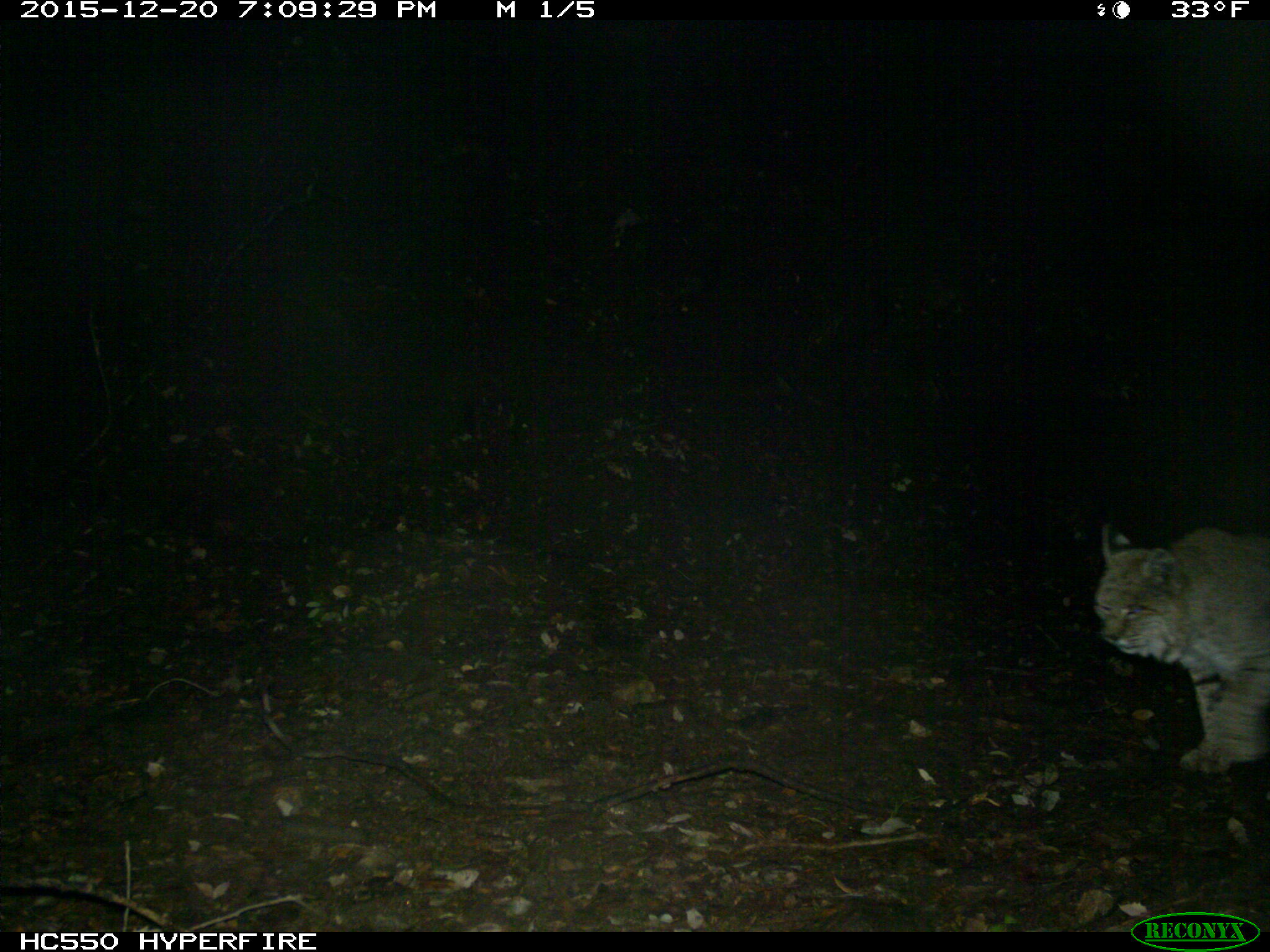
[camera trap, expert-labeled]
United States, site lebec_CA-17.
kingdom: Animalia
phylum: Chordata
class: Mammalia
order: Carnivora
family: Felidae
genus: Lynx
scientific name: Lynx rufus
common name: bobcat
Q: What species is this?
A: Lynx rufus (bobcat).